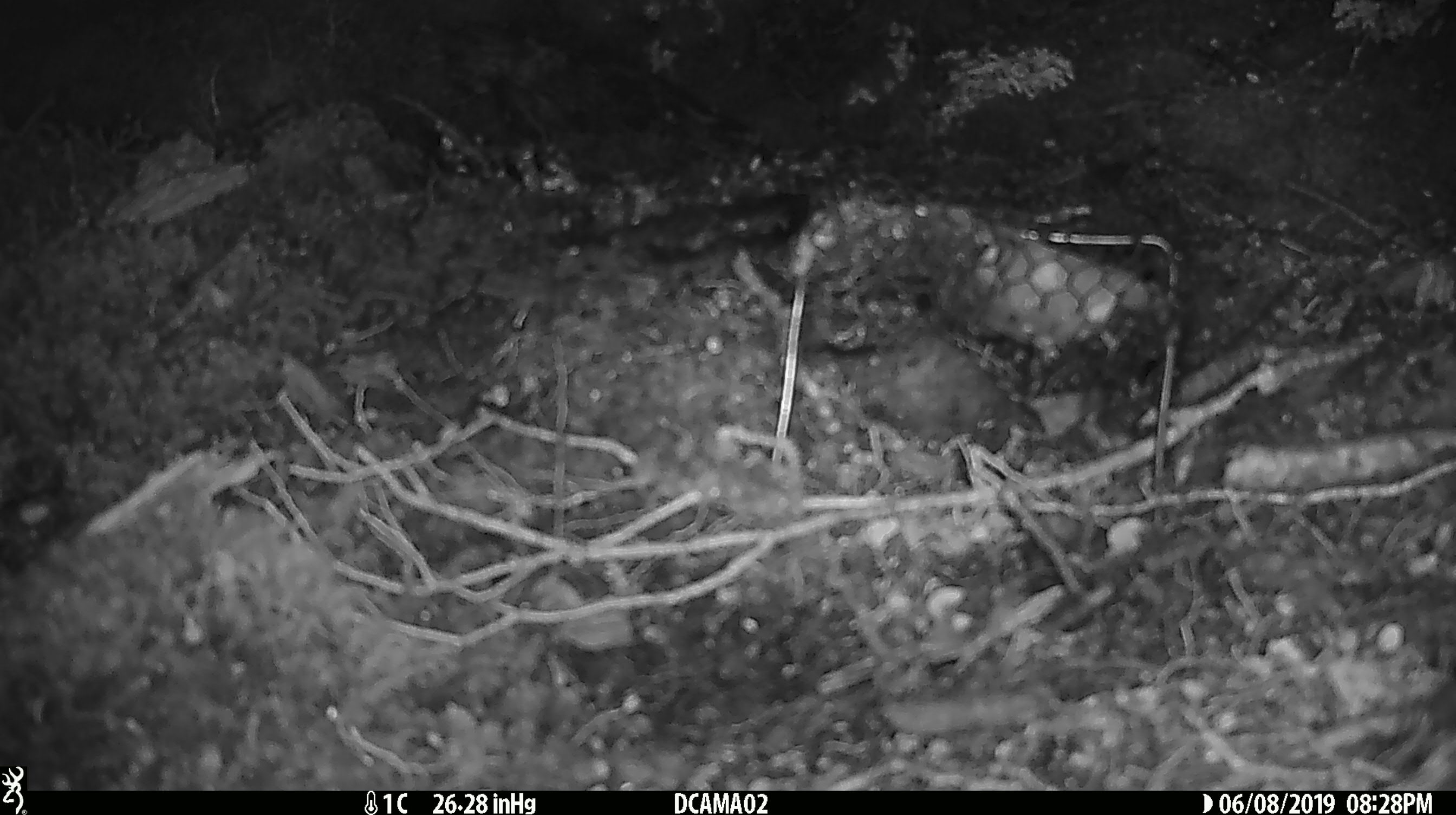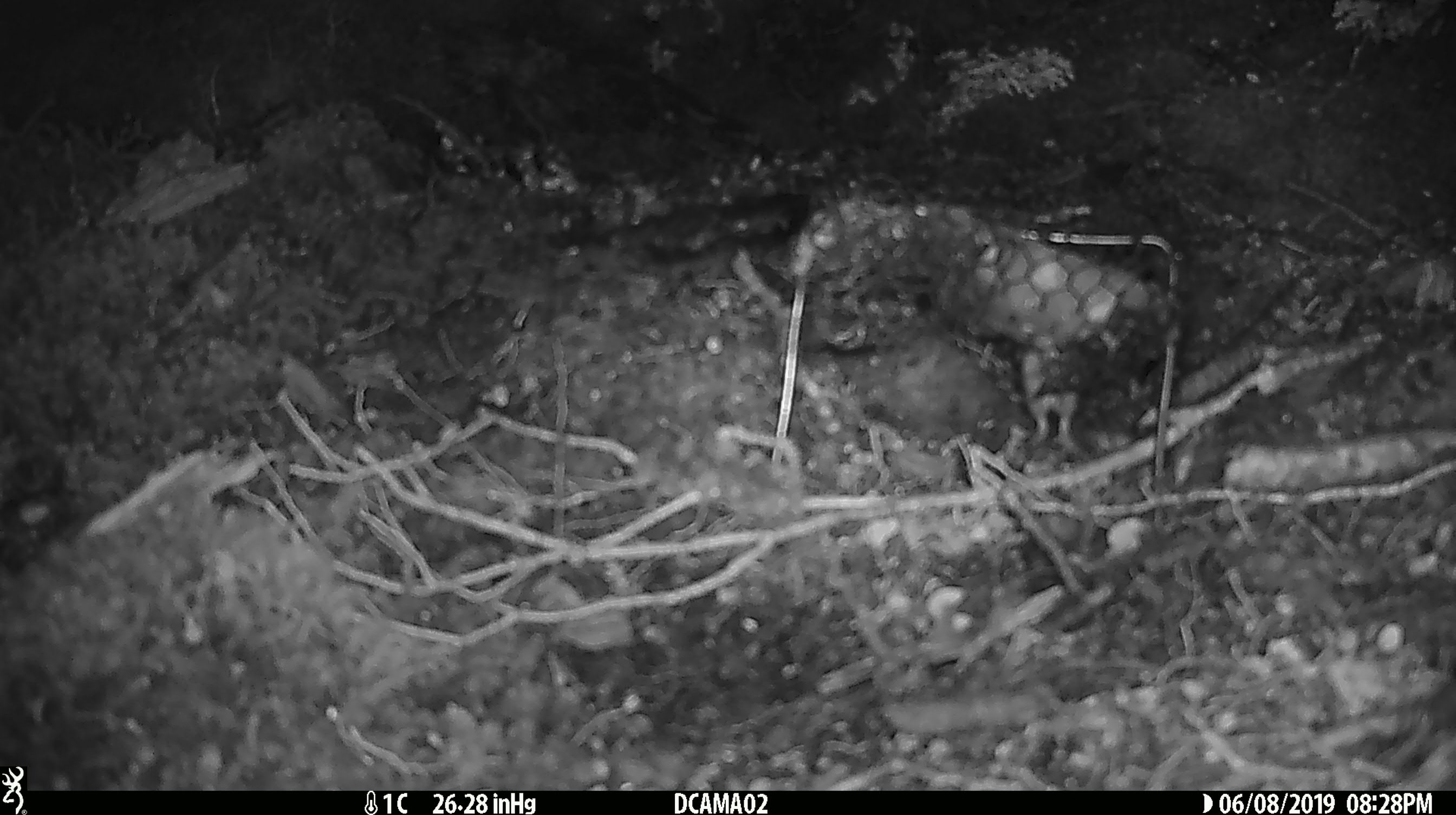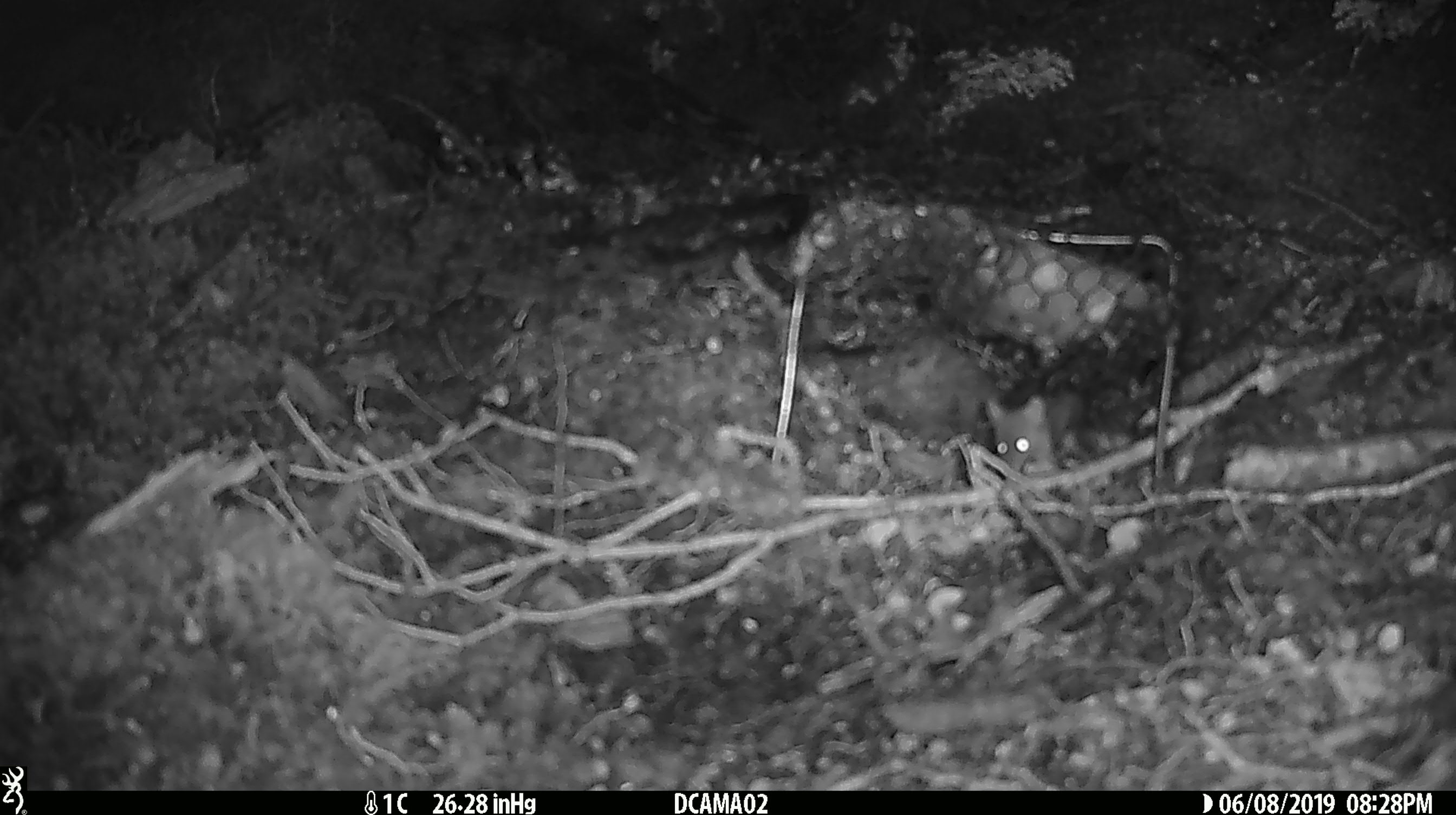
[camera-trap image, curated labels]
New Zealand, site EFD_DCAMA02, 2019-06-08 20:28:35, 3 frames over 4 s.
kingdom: Animalia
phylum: Chordata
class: Mammalia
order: Rodentia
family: Muridae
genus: Mus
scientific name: Mus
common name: mouse